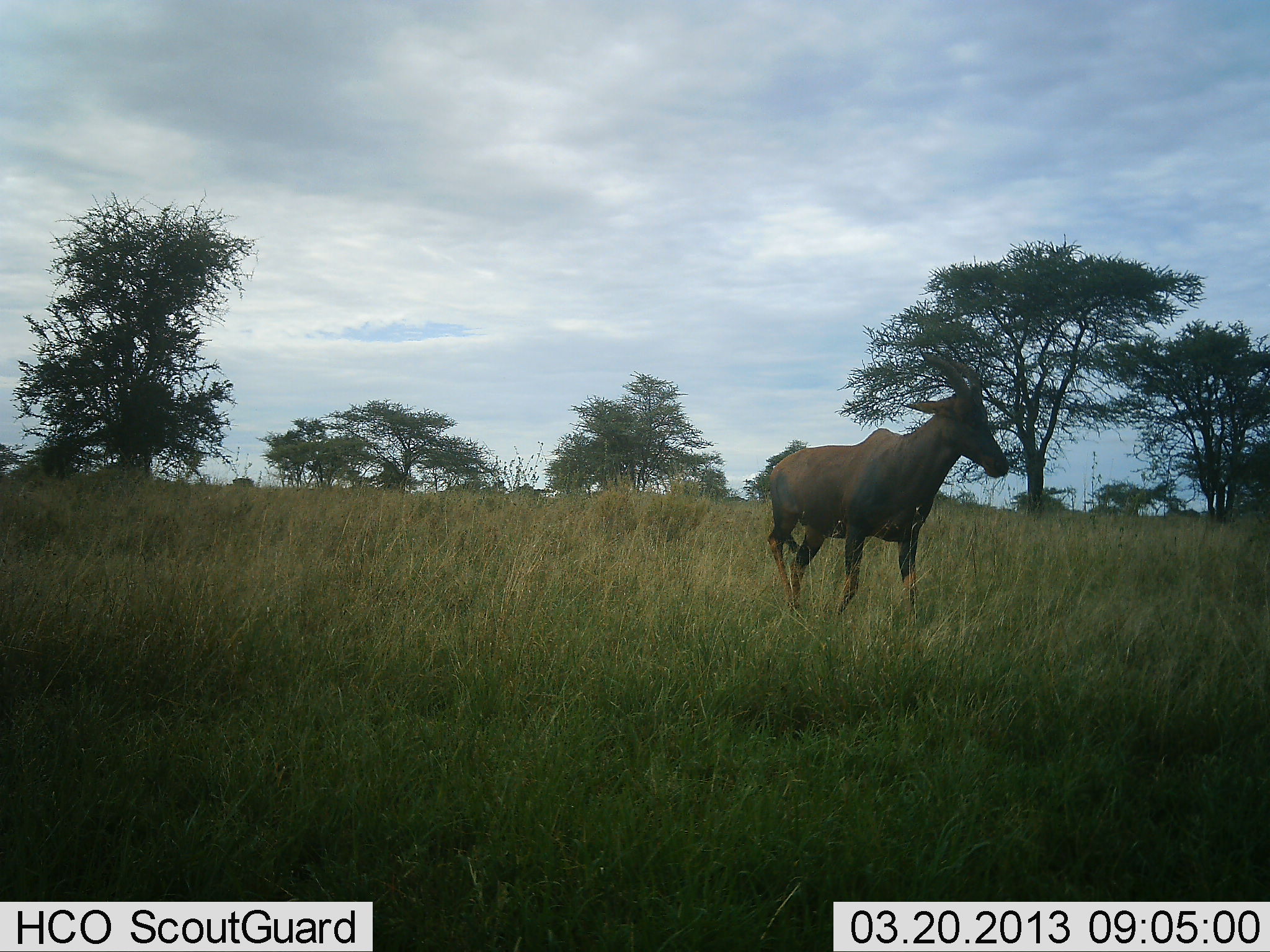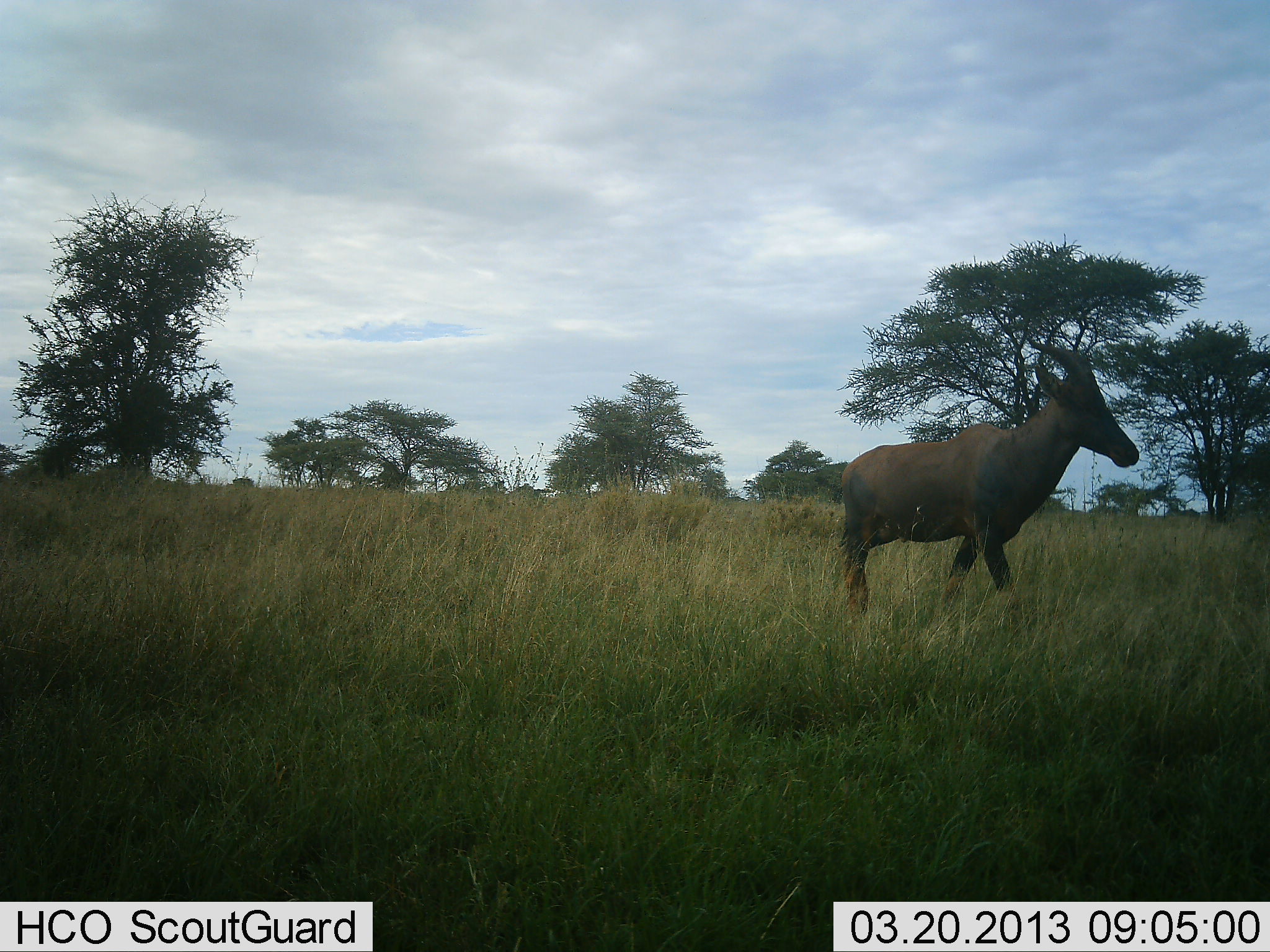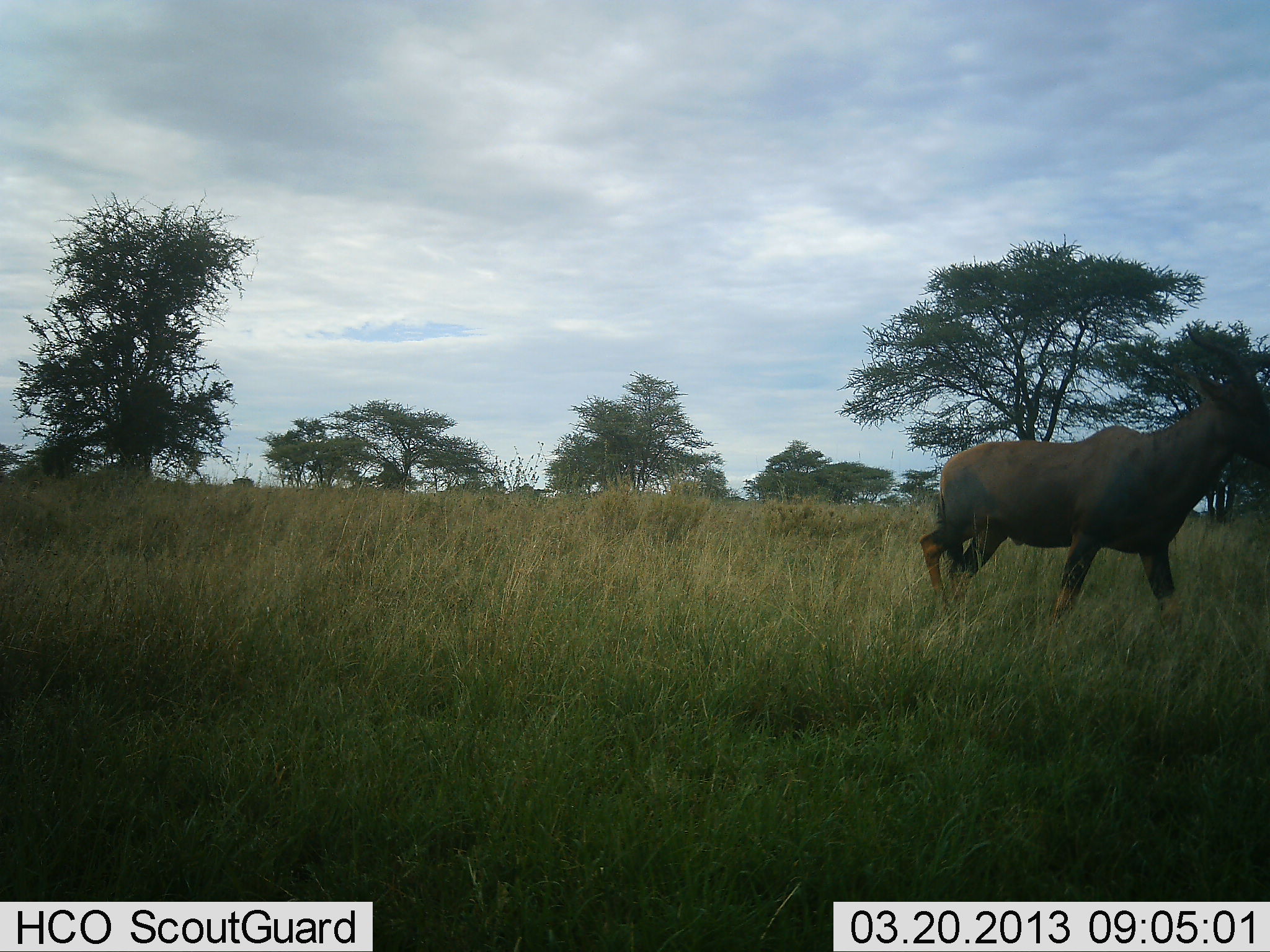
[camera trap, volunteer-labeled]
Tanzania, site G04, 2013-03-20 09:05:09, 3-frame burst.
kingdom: Animalia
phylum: Chordata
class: Mammalia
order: Artiodactyla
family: Bovidae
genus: Damaliscus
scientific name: Damaliscus lunatus jimela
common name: topi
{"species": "topi (Damaliscus lunatus jimela)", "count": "1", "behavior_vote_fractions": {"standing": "0%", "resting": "0%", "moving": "100%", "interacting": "0%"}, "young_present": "0%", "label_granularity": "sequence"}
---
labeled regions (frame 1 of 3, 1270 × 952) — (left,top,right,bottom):
animal: (750,351,1013,620)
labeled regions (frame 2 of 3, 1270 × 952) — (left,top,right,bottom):
animal: (808,339,1144,626)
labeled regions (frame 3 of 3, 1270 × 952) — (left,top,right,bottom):
animal: (915,324,1270,632)